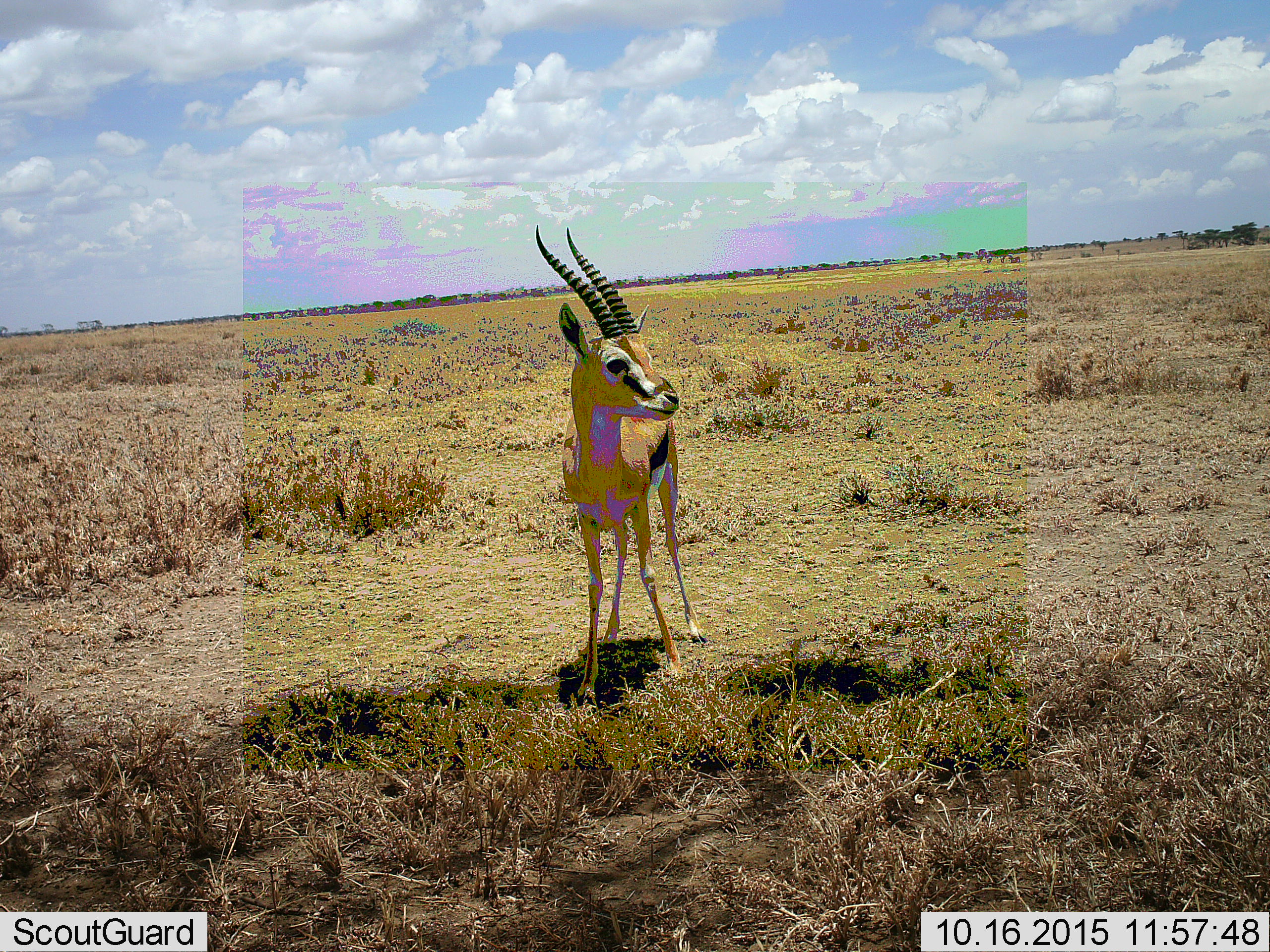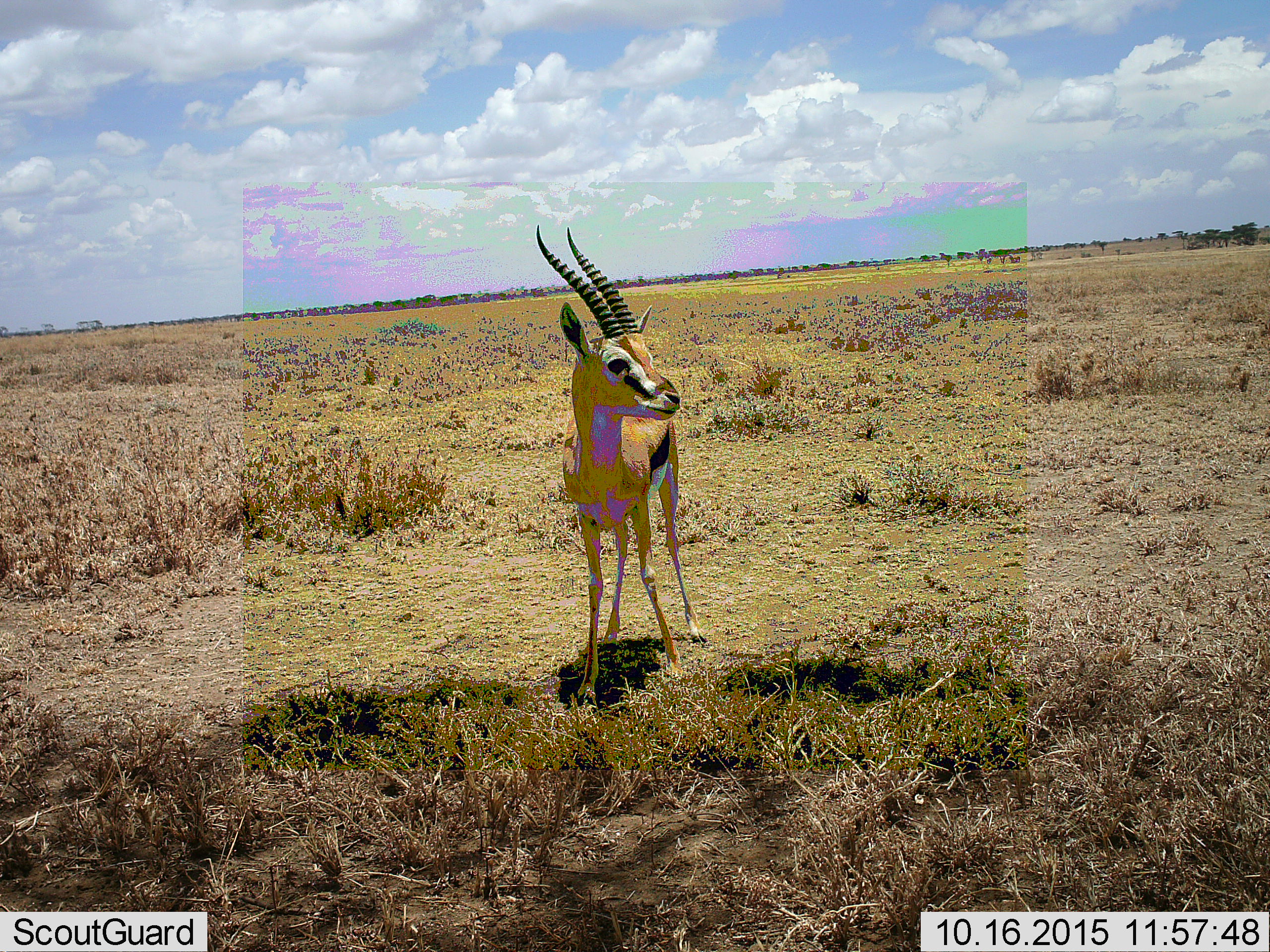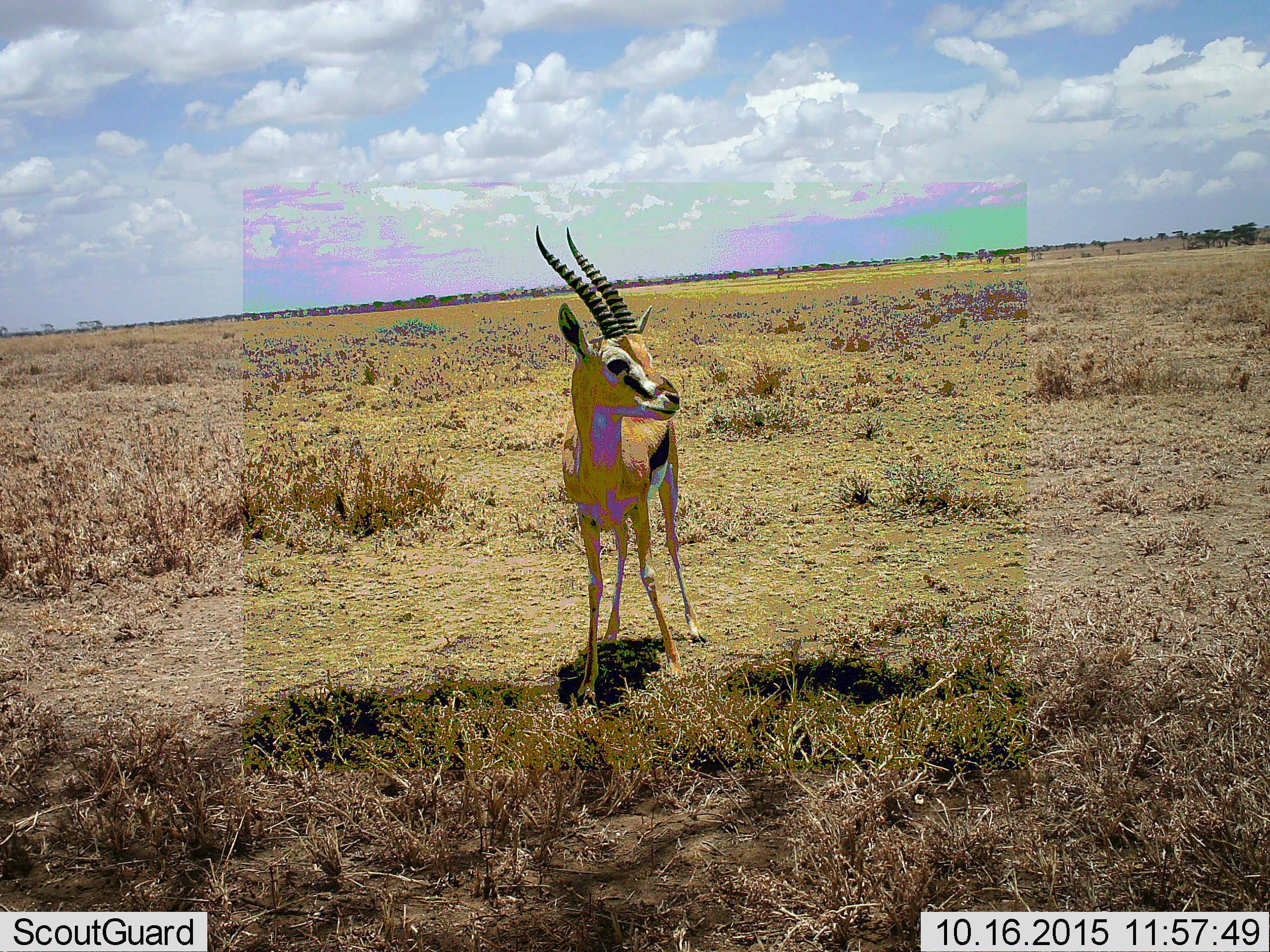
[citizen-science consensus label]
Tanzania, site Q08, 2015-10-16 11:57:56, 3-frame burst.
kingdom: Animalia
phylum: Chordata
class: Mammalia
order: Artiodactyla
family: Bovidae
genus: Eudorcas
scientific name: Eudorcas thomsonii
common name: thomson's gazelle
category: gazellethomsons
Gazellethomsons (thomson's gazelle) (Eudorcas thomsonii), count 1. Behavior (volunteer vote fractions): standing 100%, resting 0%, moving 0%, interacting 0%. Young present (vote fraction): 0%. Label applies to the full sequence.